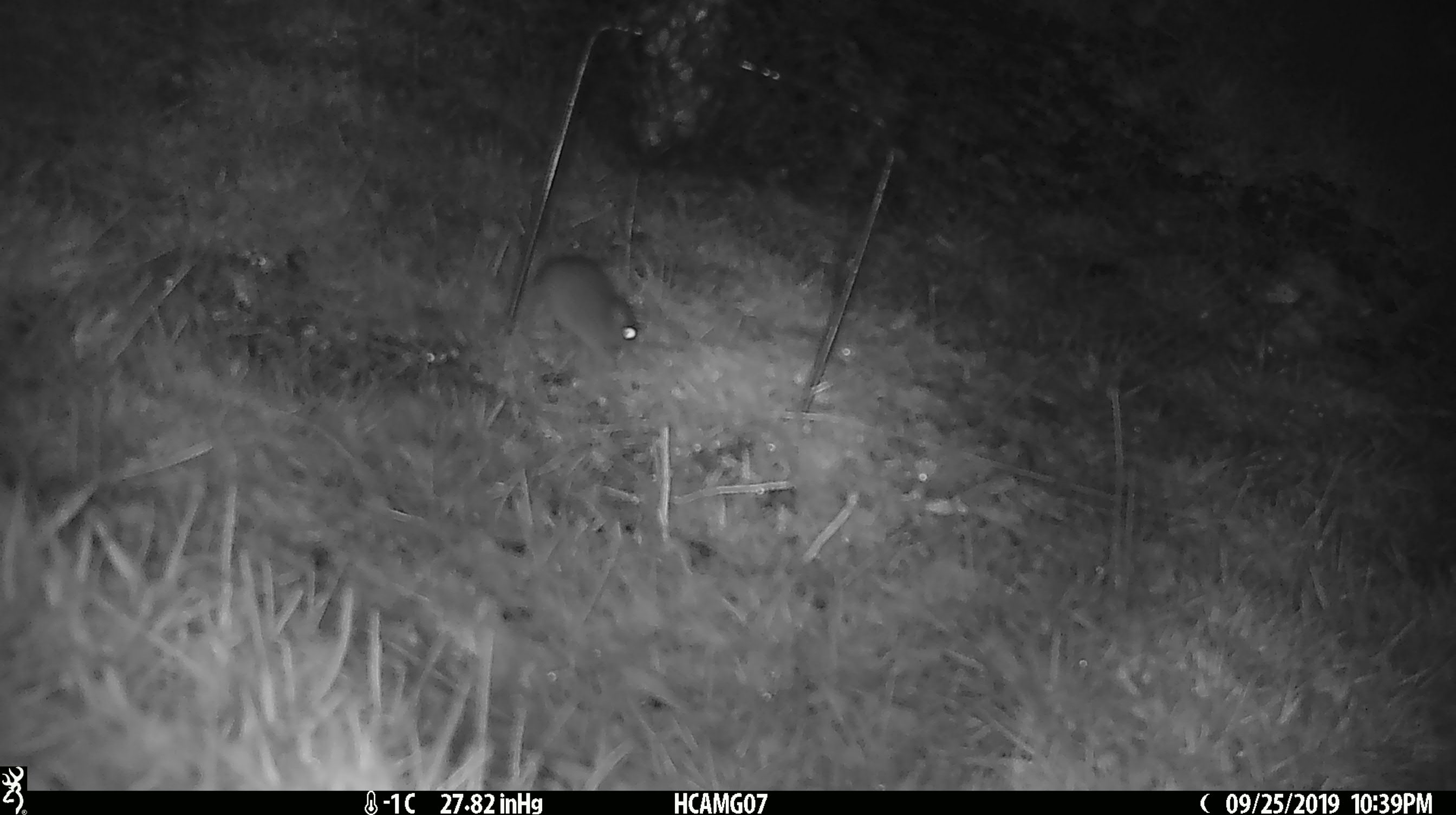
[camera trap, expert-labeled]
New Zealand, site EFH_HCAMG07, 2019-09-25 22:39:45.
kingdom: Animalia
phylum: Chordata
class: Mammalia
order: Rodentia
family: Muridae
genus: Mus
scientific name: Mus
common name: mouse